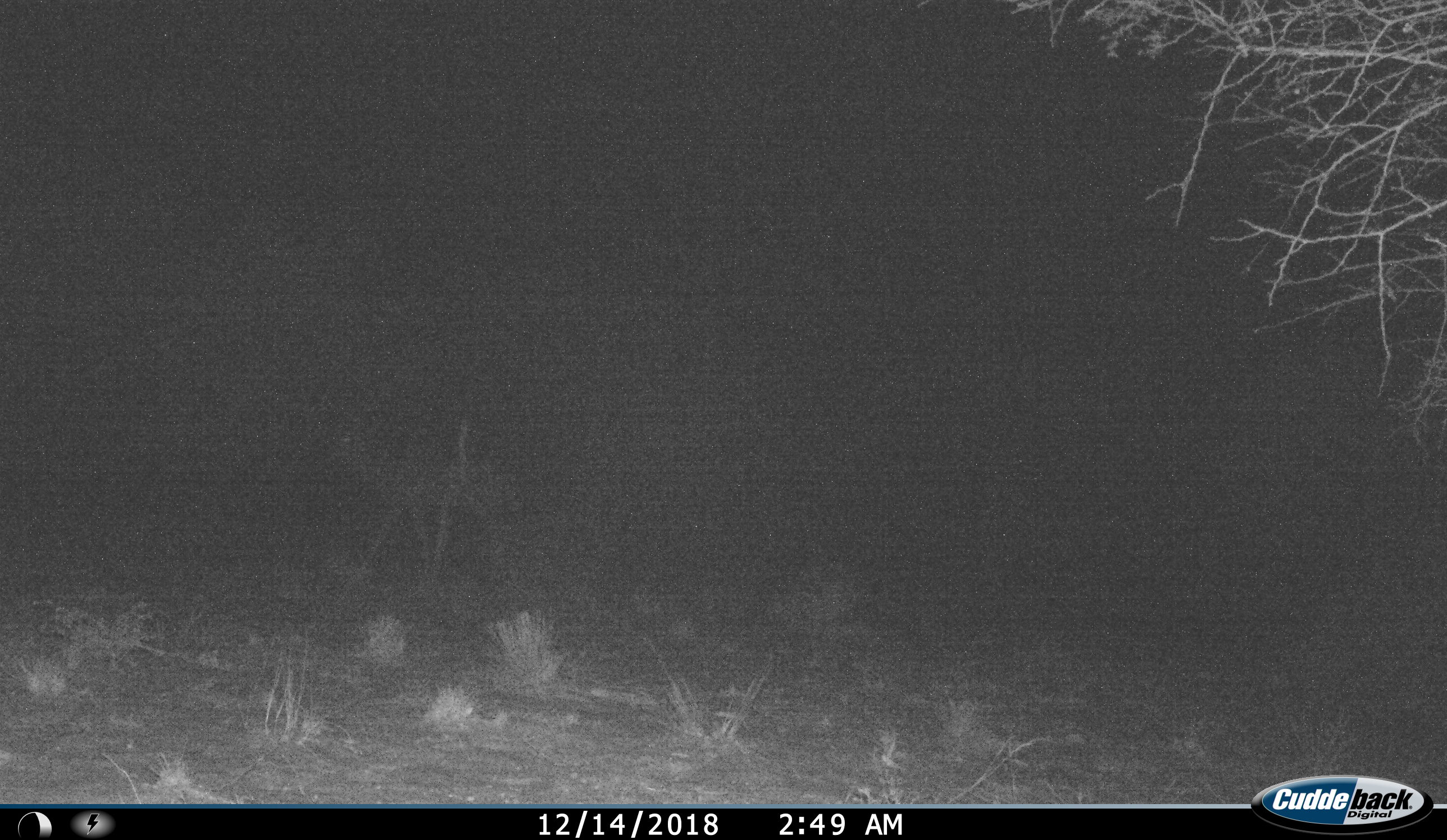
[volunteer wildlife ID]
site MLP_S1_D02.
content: unidentified animal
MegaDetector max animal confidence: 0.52